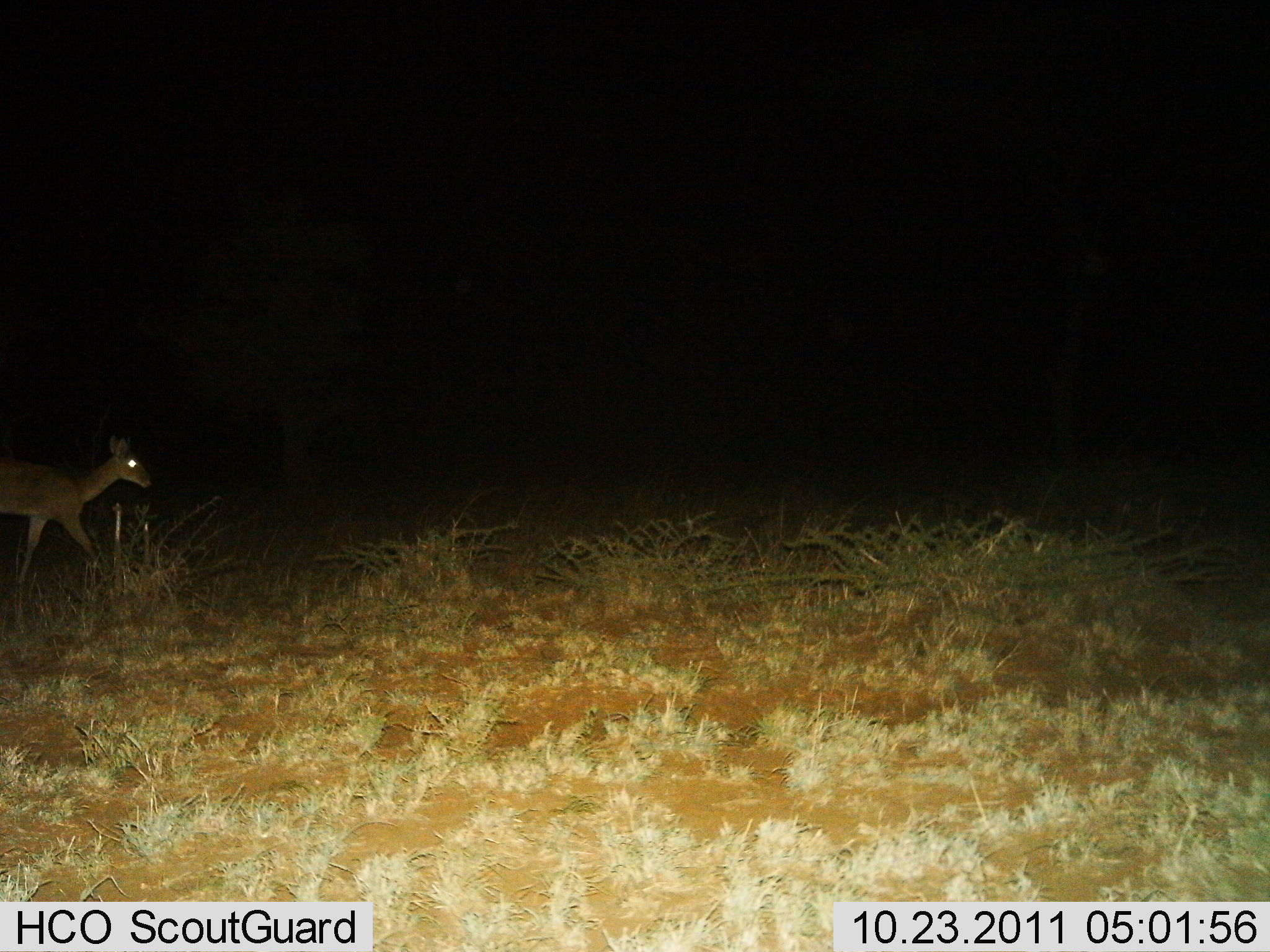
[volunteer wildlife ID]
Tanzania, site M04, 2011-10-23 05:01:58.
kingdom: Animalia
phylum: Chordata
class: Mammalia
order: Artiodactyla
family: Bovidae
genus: Redunca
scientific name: Redunca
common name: reedbuck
Reedbuck (Redunca), count 1. Behavior (volunteer vote fractions): standing 20%, resting 0%, moving 80%, interacting 0%. Young present (vote fraction): 0%. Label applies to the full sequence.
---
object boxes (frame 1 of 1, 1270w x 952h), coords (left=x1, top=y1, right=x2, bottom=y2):
animal: (left=1, top=435, right=153, bottom=633)